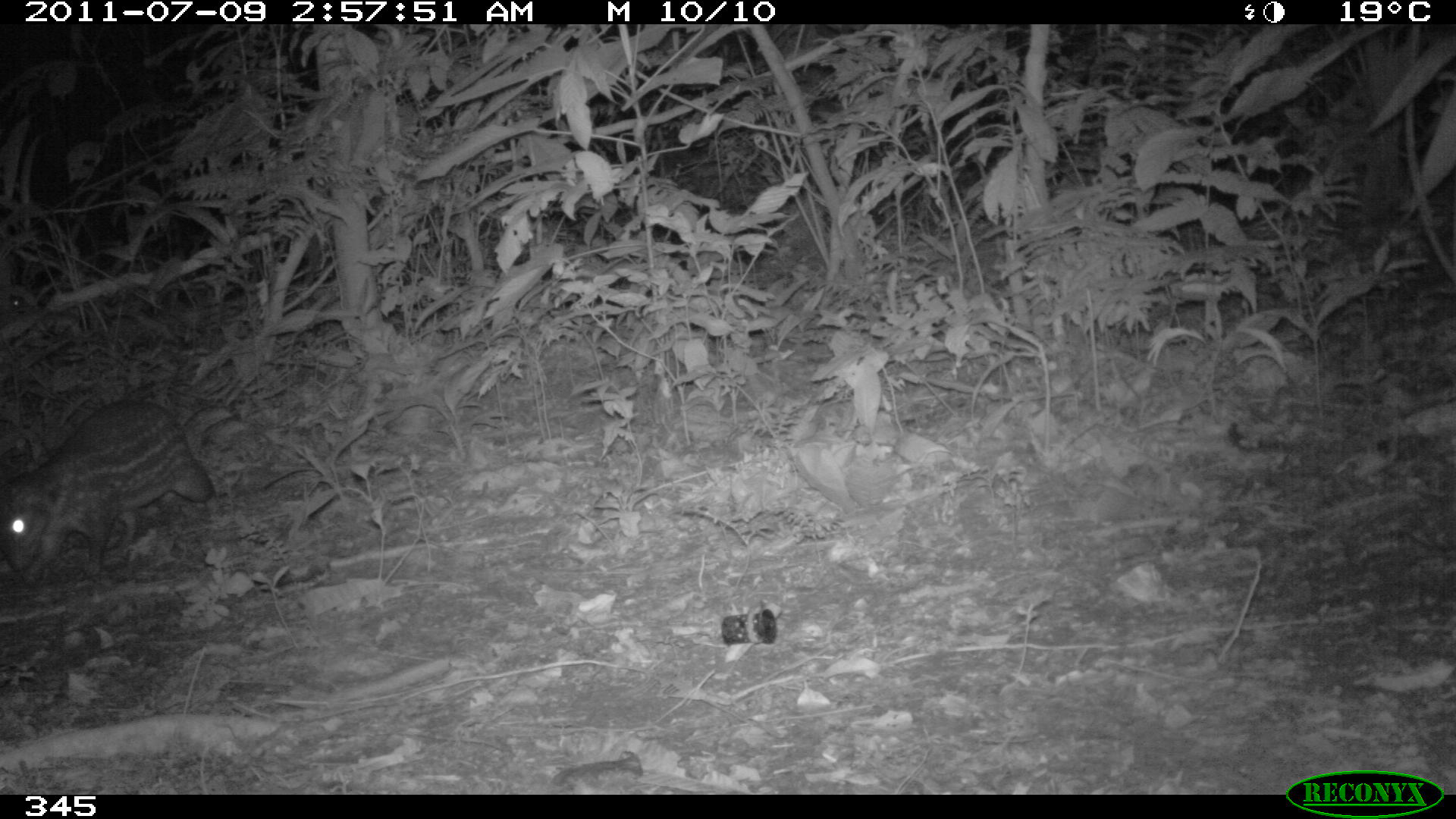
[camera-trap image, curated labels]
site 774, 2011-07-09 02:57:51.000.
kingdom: Animalia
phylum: Chordata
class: Mammalia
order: Rodentia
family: Cuniculidae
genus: Cuniculus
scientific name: Cuniculus paca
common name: spotted paca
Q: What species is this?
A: Cuniculus paca (spotted paca).